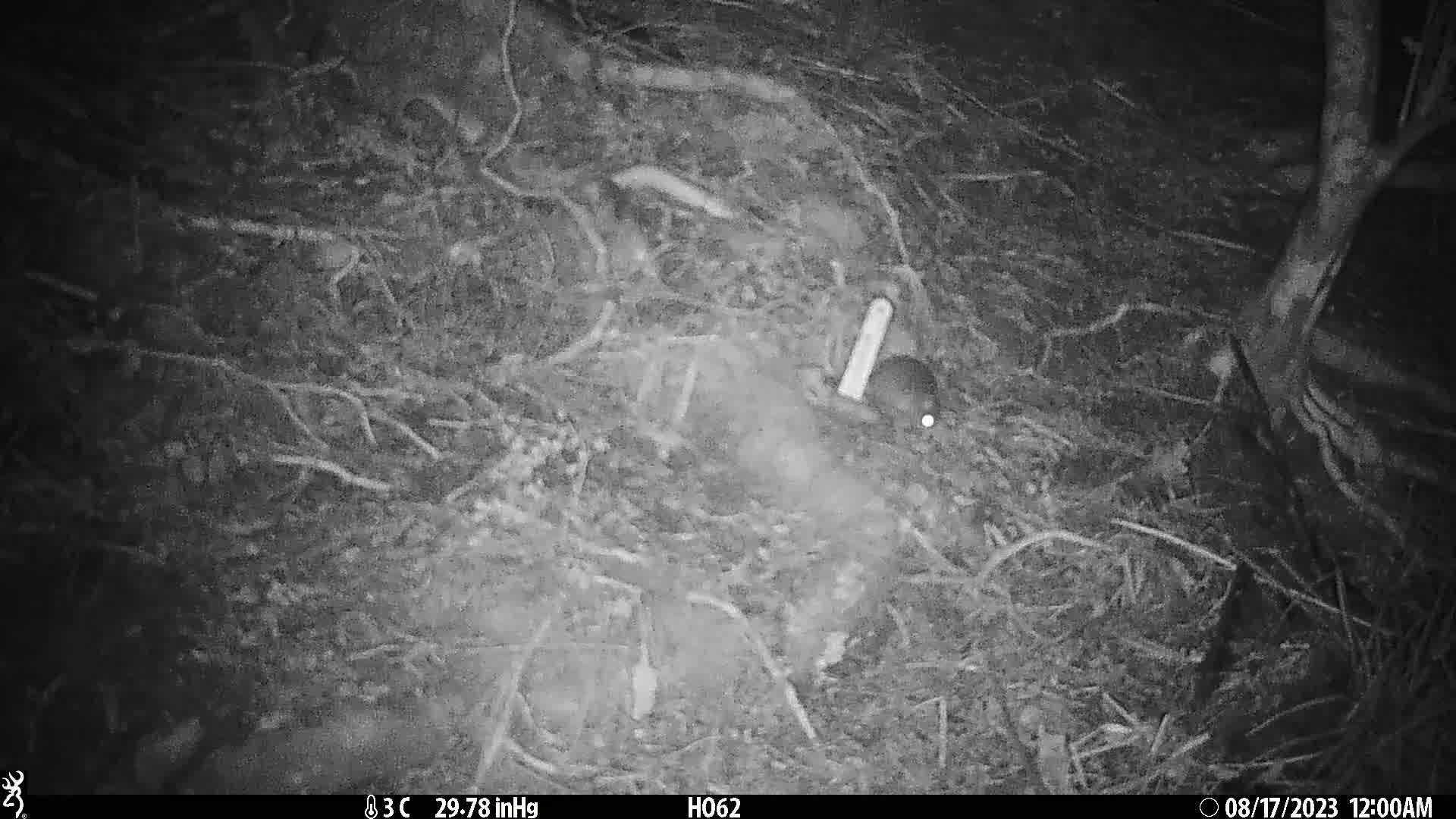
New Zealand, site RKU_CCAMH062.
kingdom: Animalia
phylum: Chordata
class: Mammalia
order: Rodentia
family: Muridae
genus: Rattus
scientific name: Rattus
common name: rat